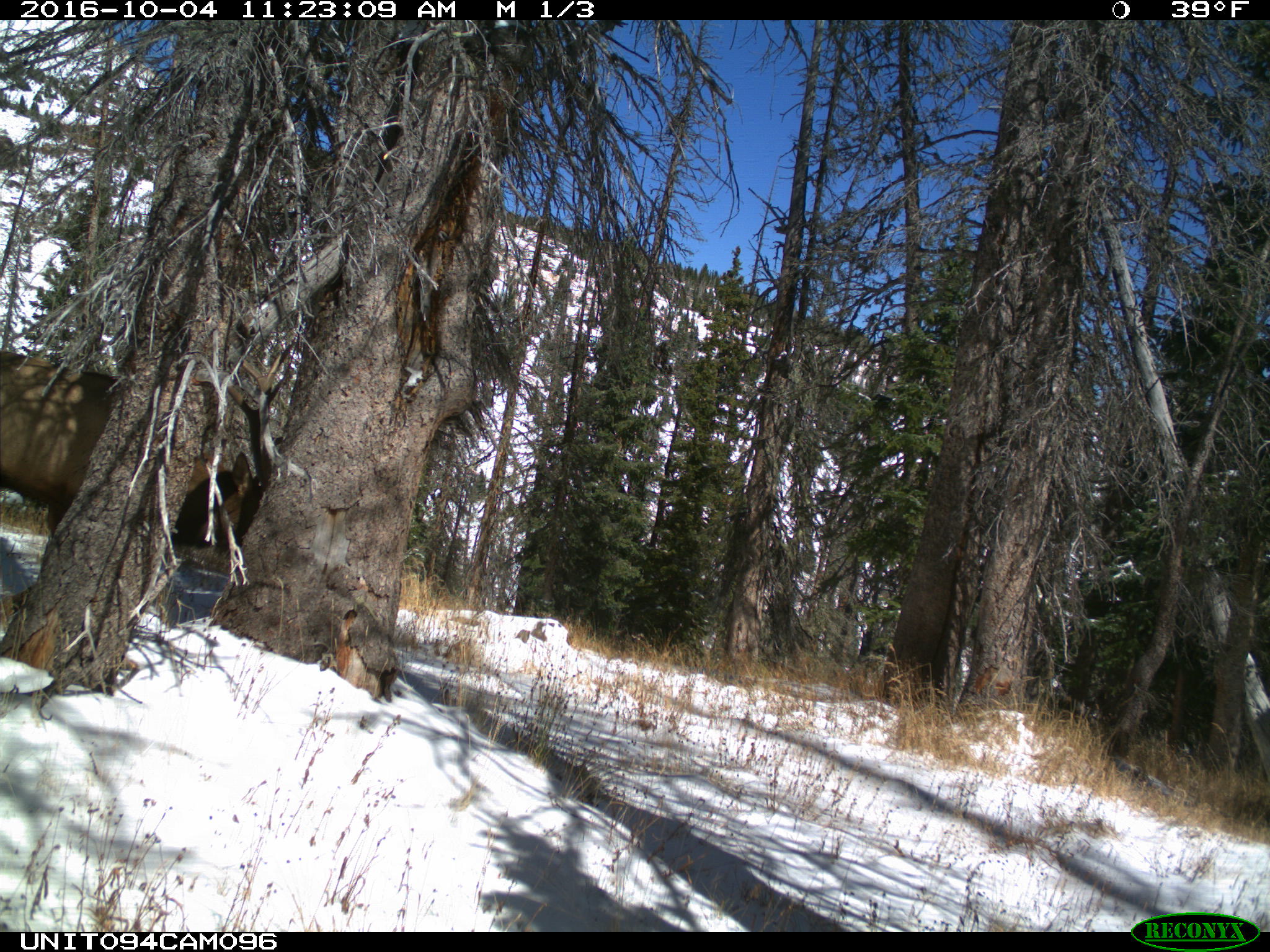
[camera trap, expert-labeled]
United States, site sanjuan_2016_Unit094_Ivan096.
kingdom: Animalia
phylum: Chordata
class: Mammalia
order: Artiodactyla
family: Cervidae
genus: Cervus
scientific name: Cervus elaphus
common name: red deer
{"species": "Cervus elaphus (red deer)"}